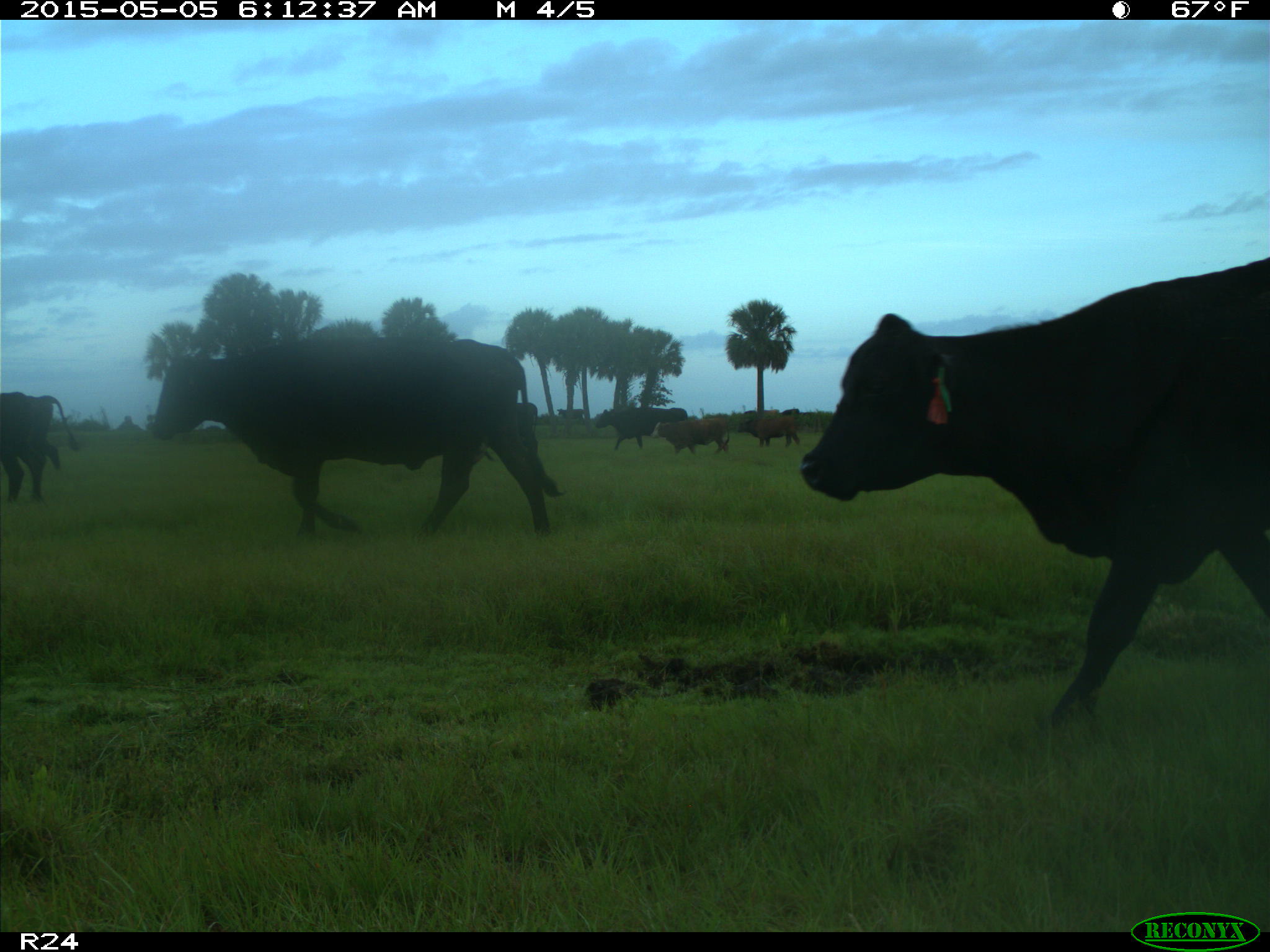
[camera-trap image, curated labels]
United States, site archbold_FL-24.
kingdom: Animalia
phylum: Chordata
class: Mammalia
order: Artiodactyla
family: Bovidae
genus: Bos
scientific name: Bos taurus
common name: domestic cow